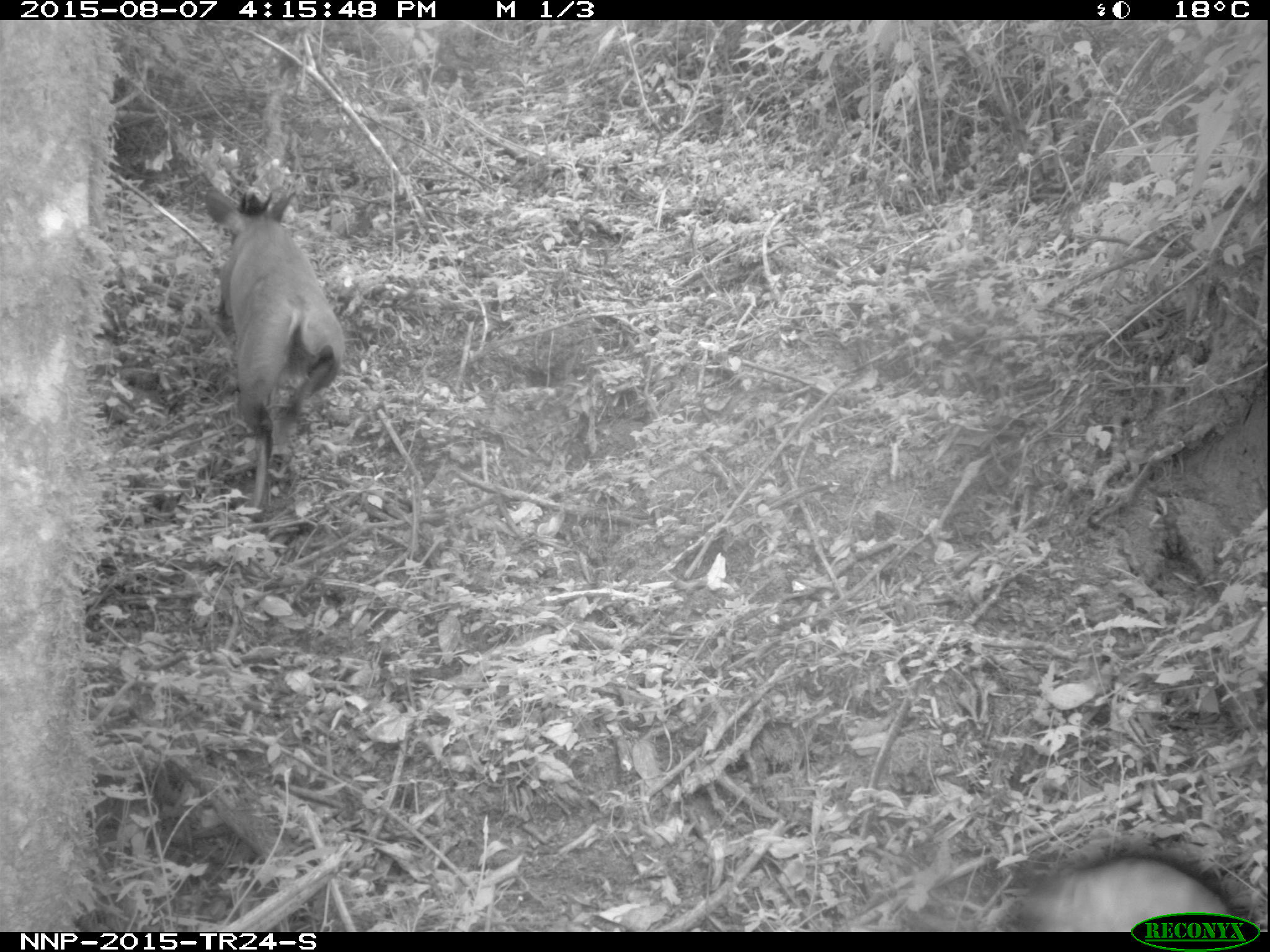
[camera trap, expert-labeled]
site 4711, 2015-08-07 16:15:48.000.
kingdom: Animalia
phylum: Chordata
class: Mammalia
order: Artiodactyla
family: Bovidae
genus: Cephalophus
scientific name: Cephalophus nigrifrons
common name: black-fronted duiker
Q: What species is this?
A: Cephalophus nigrifrons (black-fronted duiker).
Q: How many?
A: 1.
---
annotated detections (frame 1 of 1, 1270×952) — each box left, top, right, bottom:
cephalophus nigrifrons: 203, 184, 346, 509; 1012, 837, 1260, 933